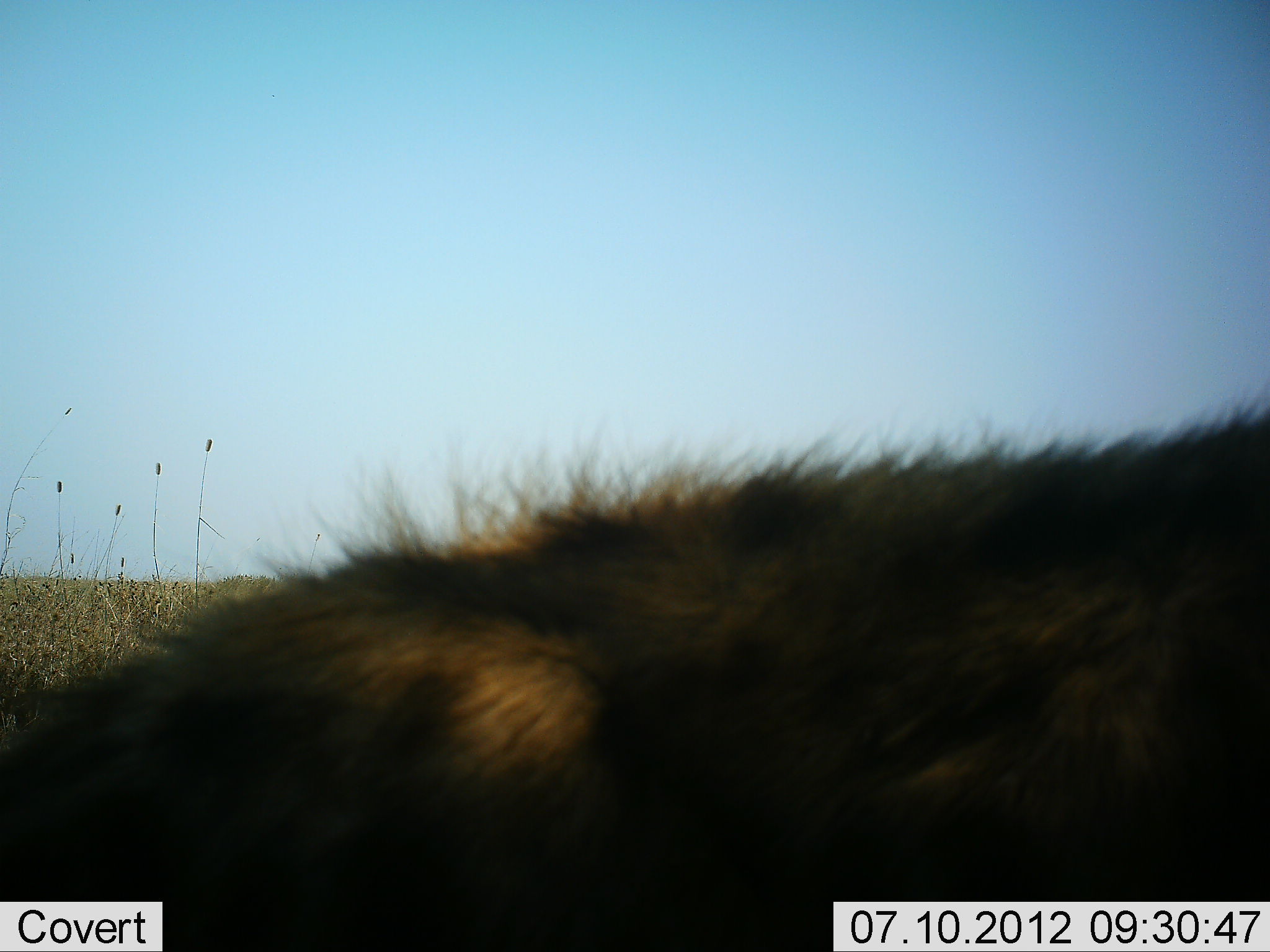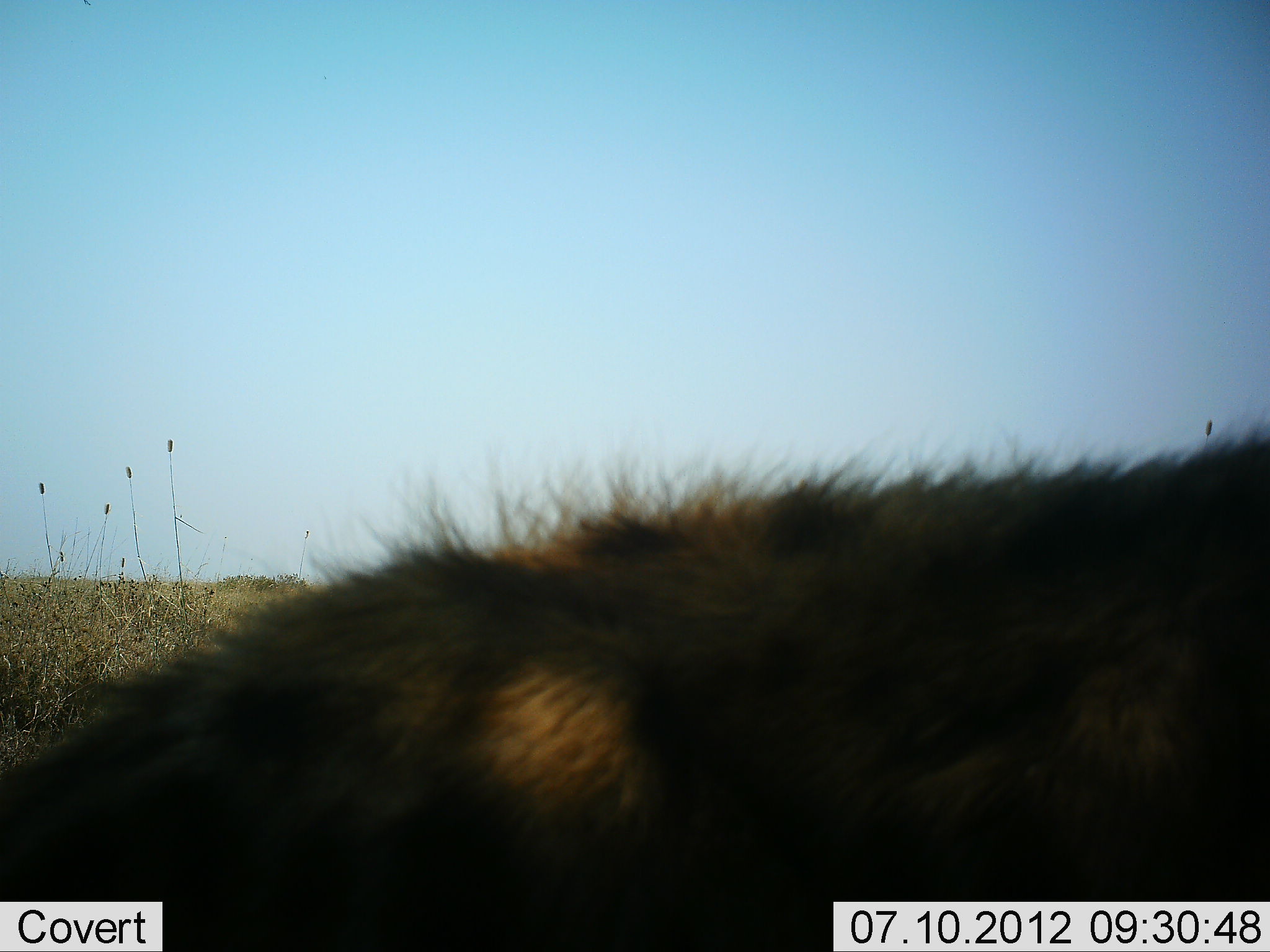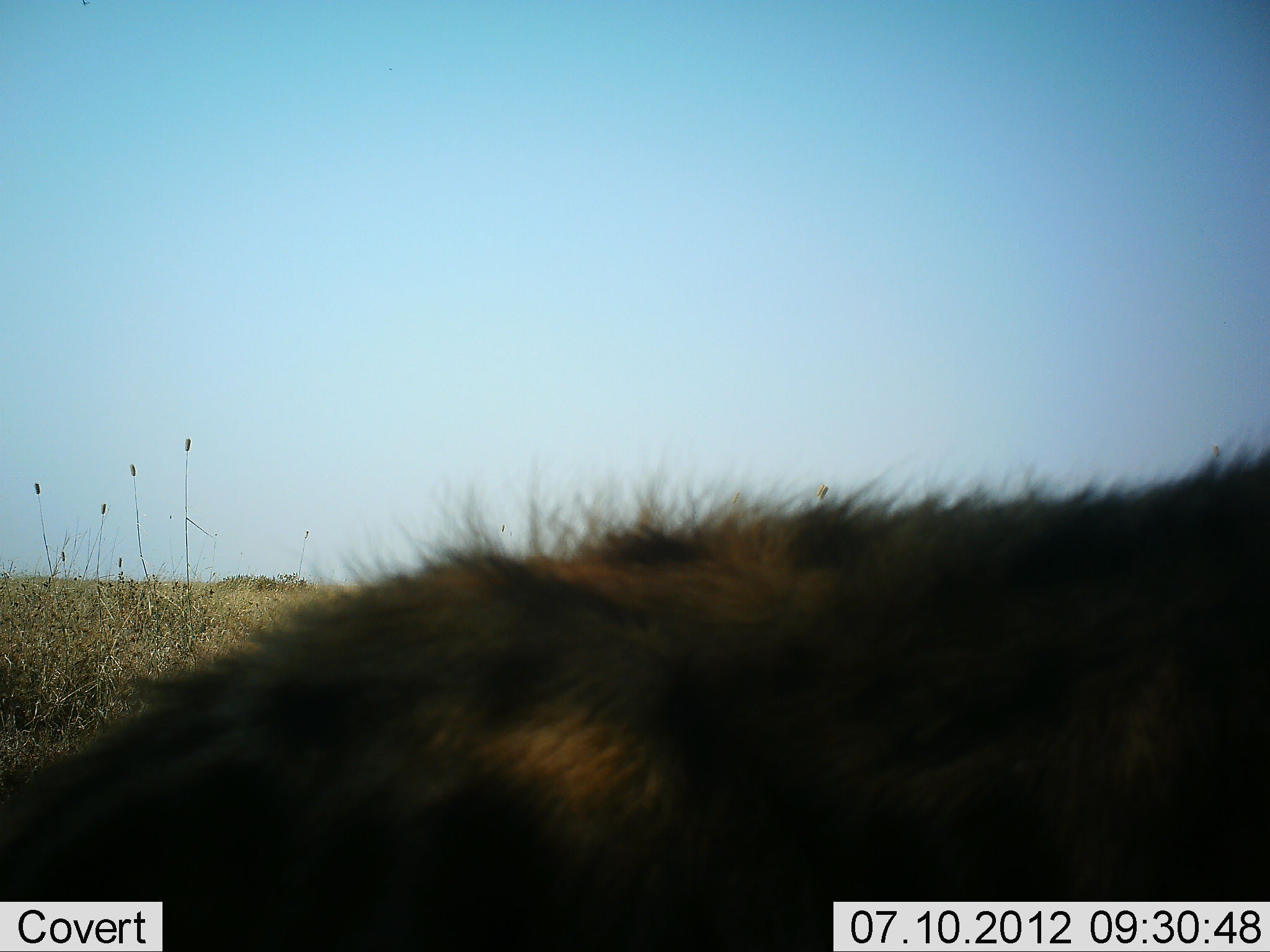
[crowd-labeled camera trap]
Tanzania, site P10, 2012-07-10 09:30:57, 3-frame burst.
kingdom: Animalia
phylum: Chordata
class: Mammalia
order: Carnivora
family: Hyaenidae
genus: Crocuta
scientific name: Crocuta crocuta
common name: spotted hyena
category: hyenaspotted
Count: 1.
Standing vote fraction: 70%.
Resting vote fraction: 40%.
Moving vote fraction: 0%.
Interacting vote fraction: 0%.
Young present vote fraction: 0%.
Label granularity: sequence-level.